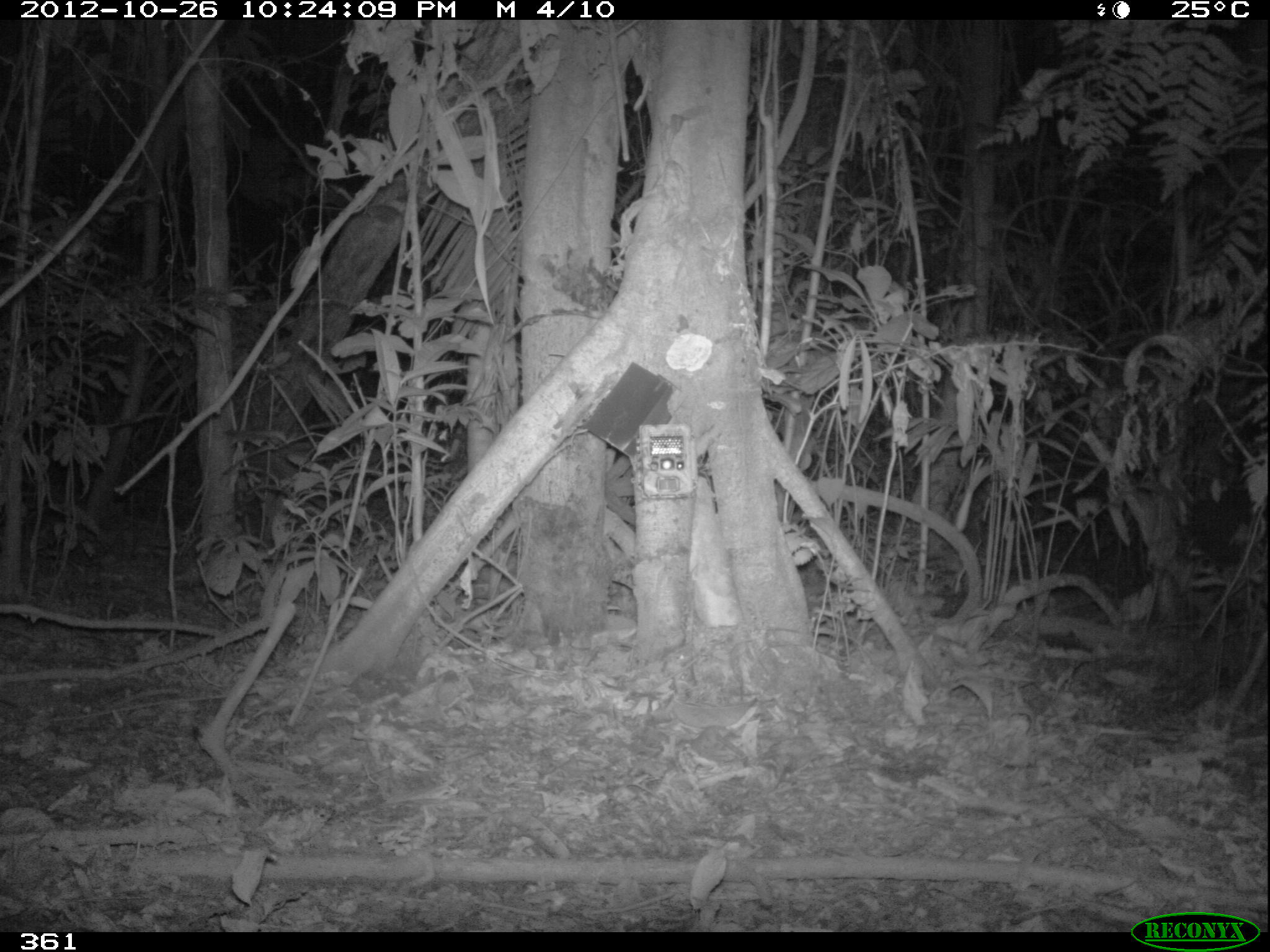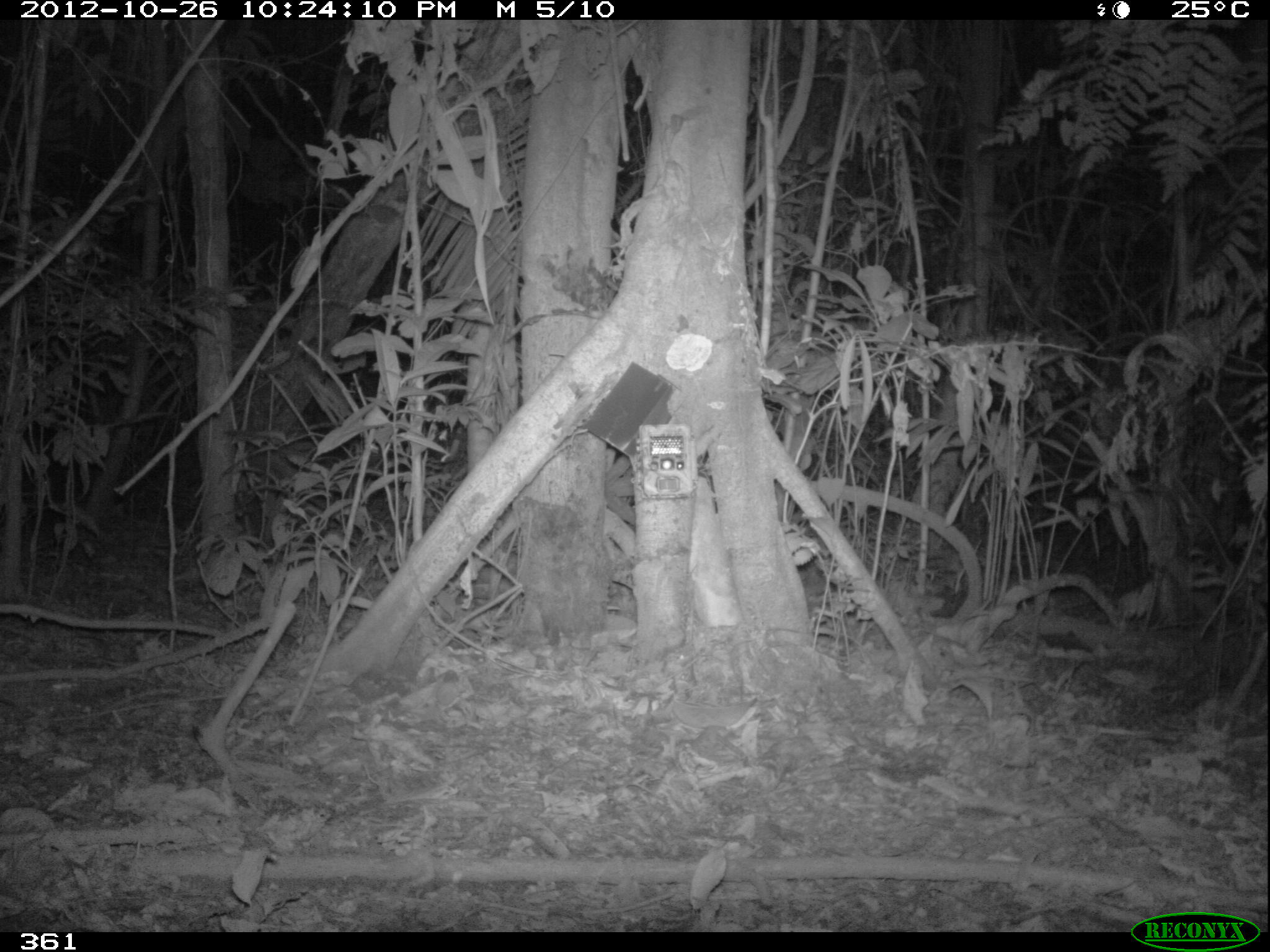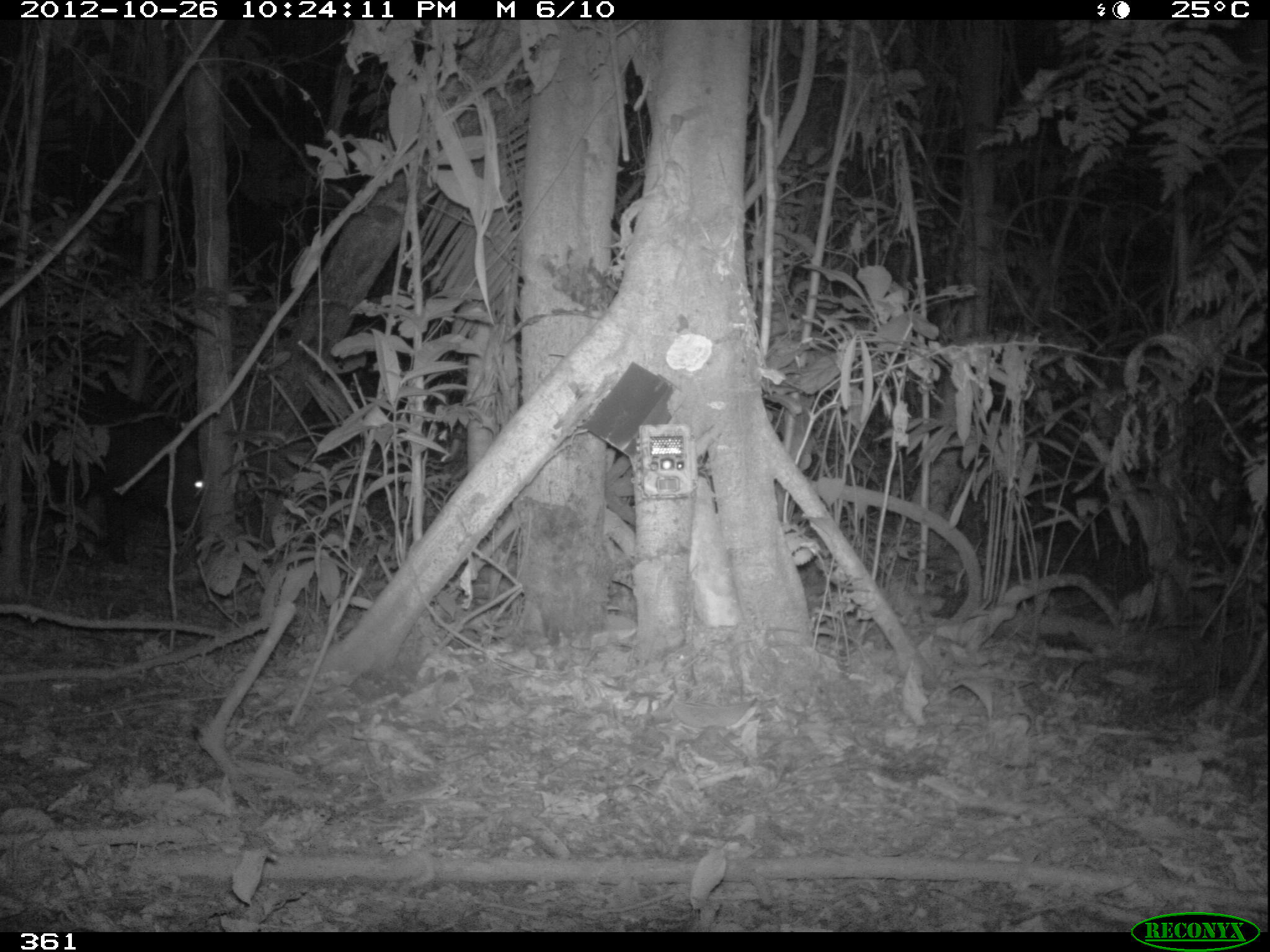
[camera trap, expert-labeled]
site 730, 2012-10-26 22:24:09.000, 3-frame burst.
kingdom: Animalia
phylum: Chordata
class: Mammalia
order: Artiodactyla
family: Tayassuidae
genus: Tayassu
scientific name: Tayassu pecari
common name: white-lipped peccary